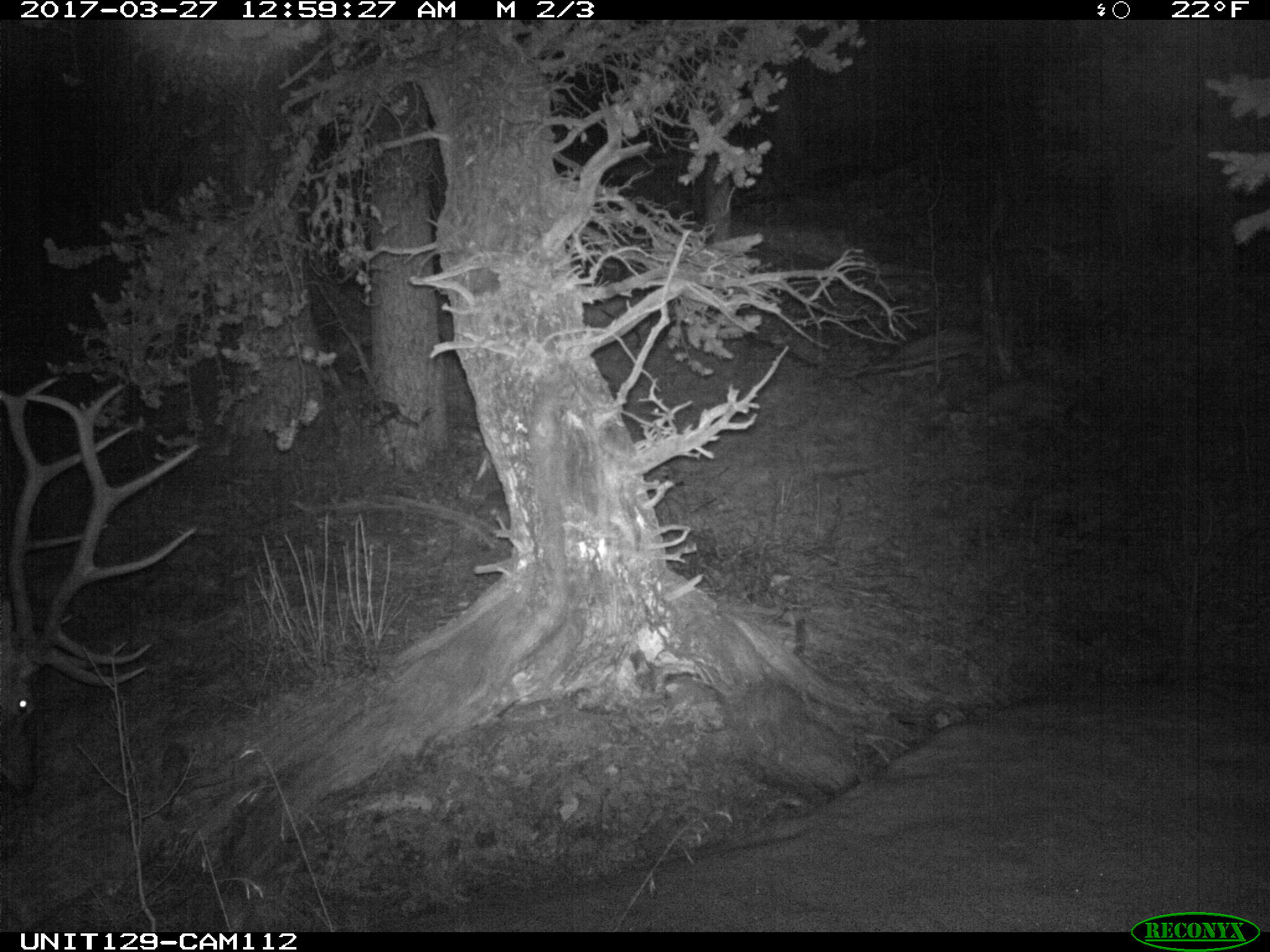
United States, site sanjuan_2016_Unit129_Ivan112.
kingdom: Animalia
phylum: Chordata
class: Mammalia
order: Artiodactyla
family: Cervidae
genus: Cervus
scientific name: Cervus elaphus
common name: red deer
Cervus elaphus (red deer).